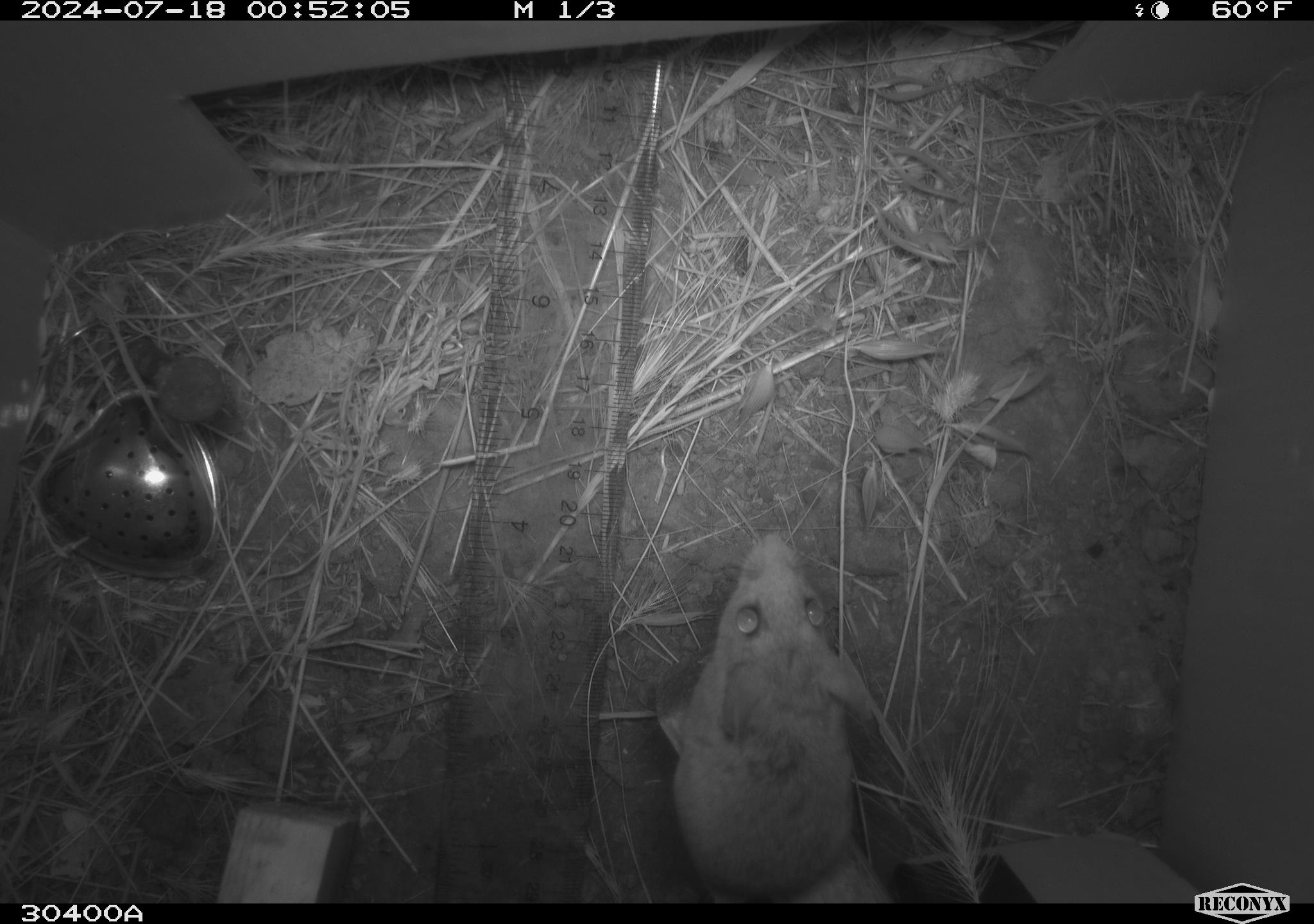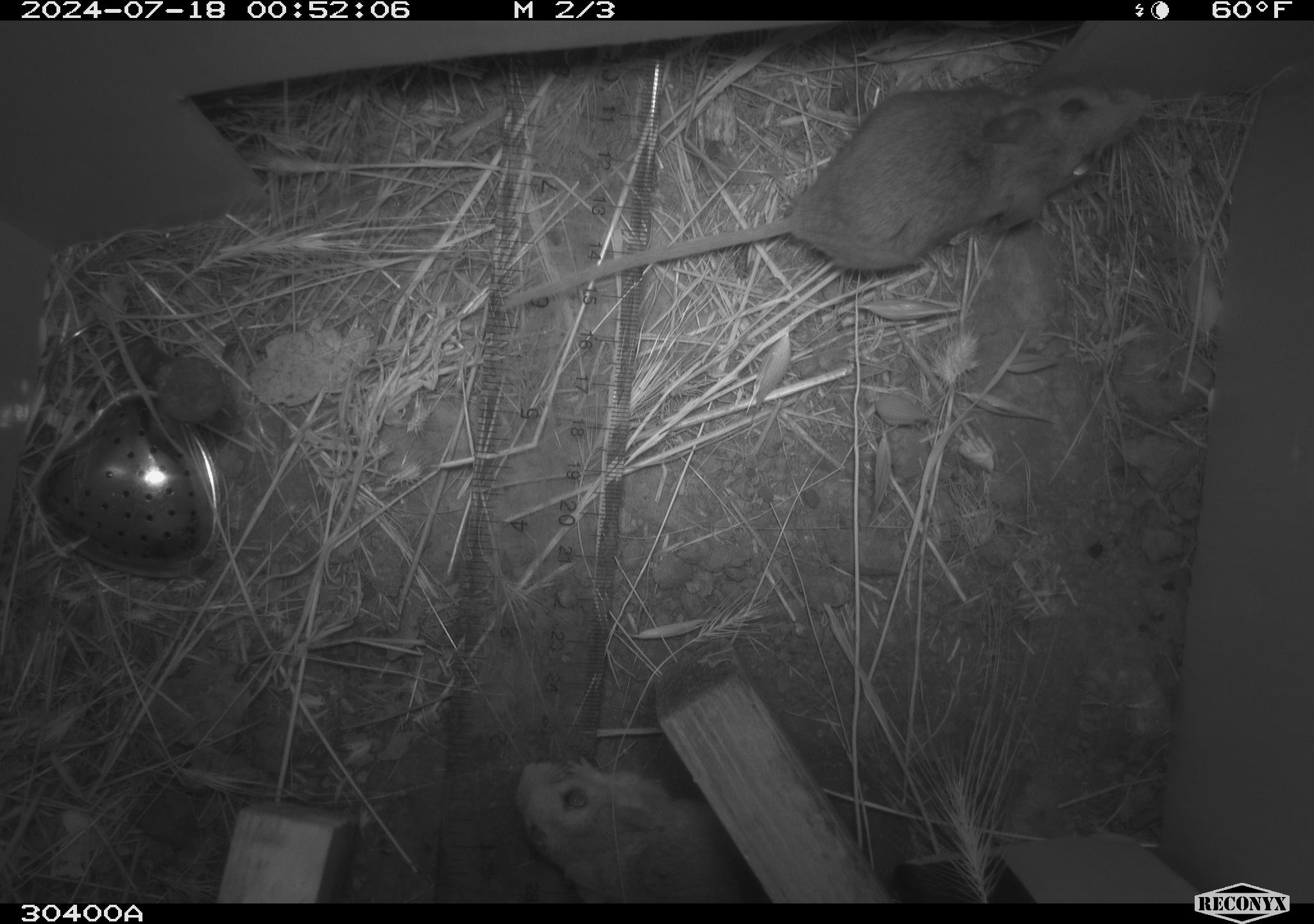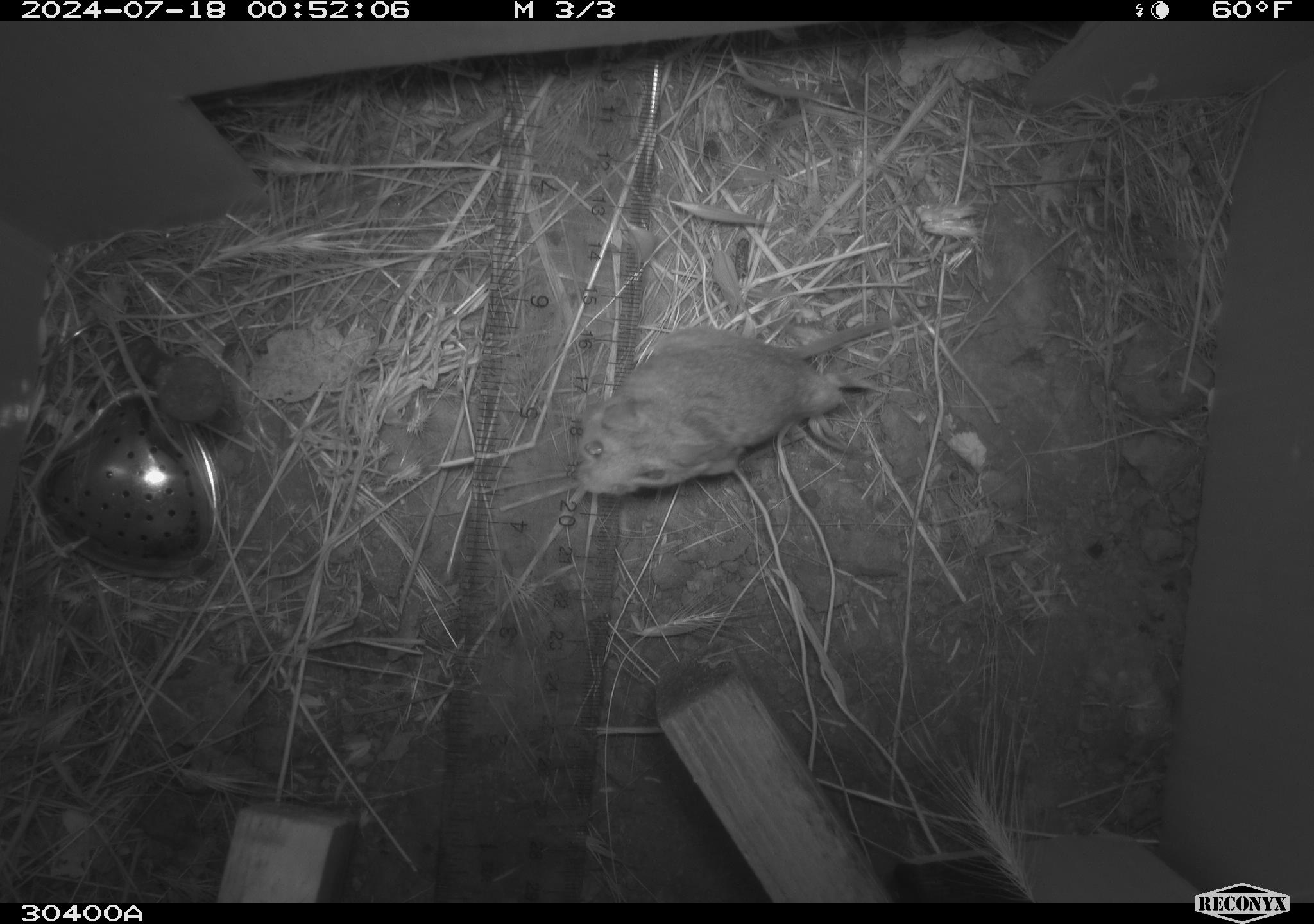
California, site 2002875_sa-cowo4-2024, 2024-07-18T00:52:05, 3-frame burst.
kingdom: Animalia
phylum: Chordata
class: Mammalia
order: Rodentia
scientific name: Rodentia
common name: rodent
Rodent (Rodentia).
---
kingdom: Animalia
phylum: Chordata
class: Mammalia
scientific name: Mammalia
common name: mammal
Mammal (Mammalia).